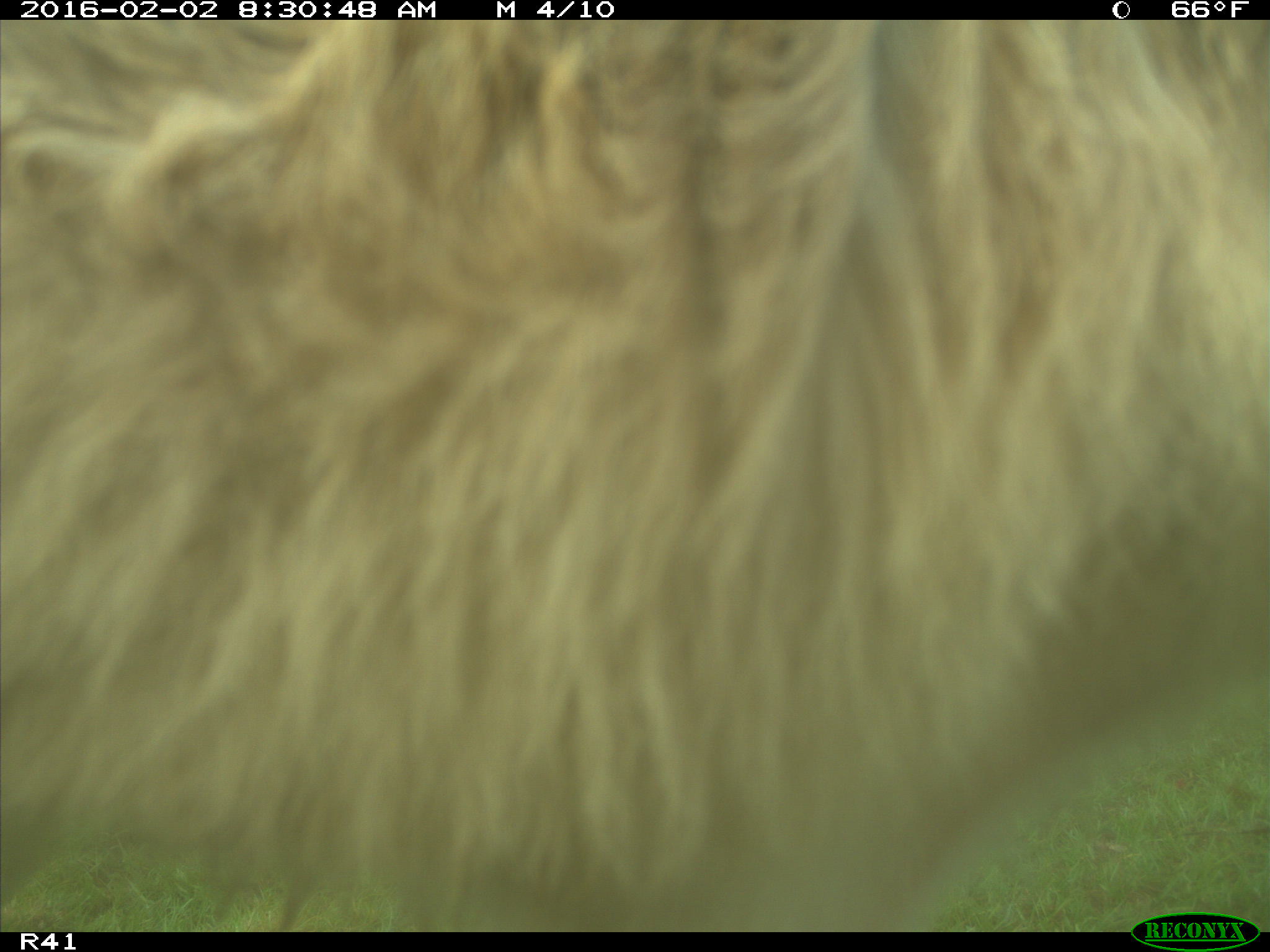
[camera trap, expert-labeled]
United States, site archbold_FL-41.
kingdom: Animalia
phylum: Chordata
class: Mammalia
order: Artiodactyla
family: Bovidae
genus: Bos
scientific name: Bos taurus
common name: domestic cow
Bos taurus (domestic cow).